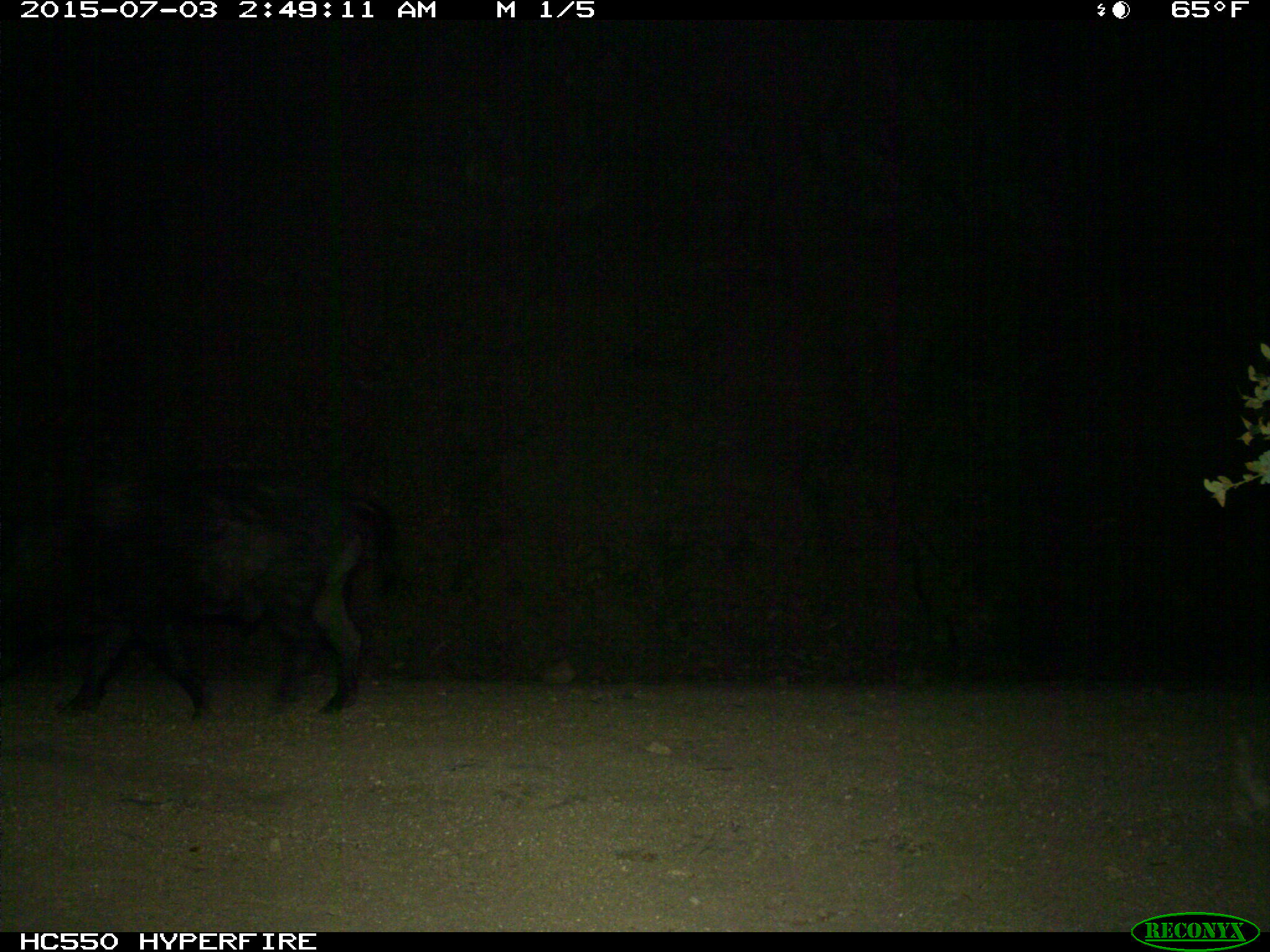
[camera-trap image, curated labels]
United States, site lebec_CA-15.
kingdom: Animalia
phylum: Chordata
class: Mammalia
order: Artiodactyla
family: Suidae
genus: Sus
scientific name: Sus scrofa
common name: wild boar